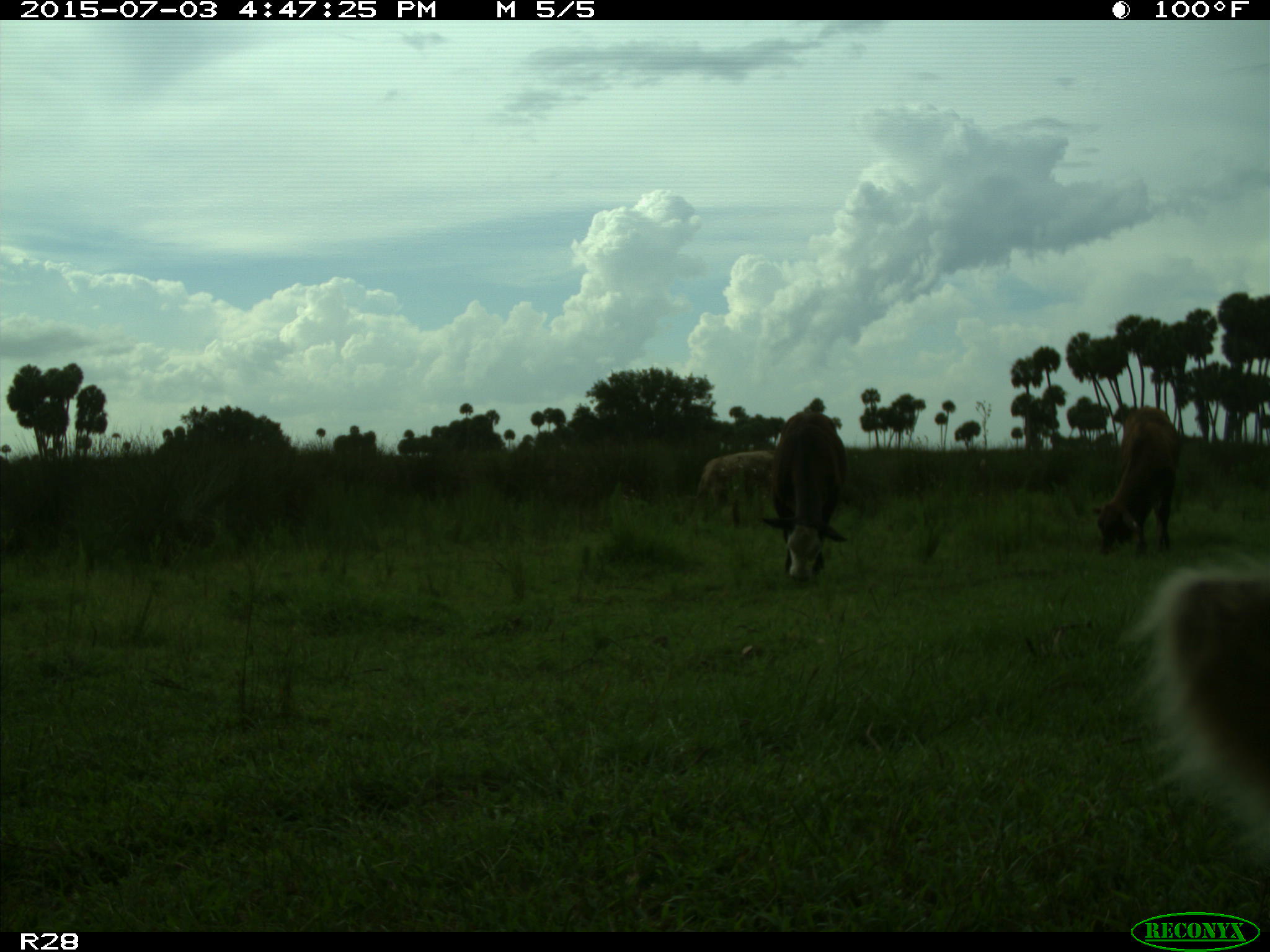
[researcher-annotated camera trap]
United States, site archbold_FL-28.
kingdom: Animalia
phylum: Chordata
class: Mammalia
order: Artiodactyla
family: Bovidae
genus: Bos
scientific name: Bos taurus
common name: domestic cow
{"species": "Bos taurus (domestic cow)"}